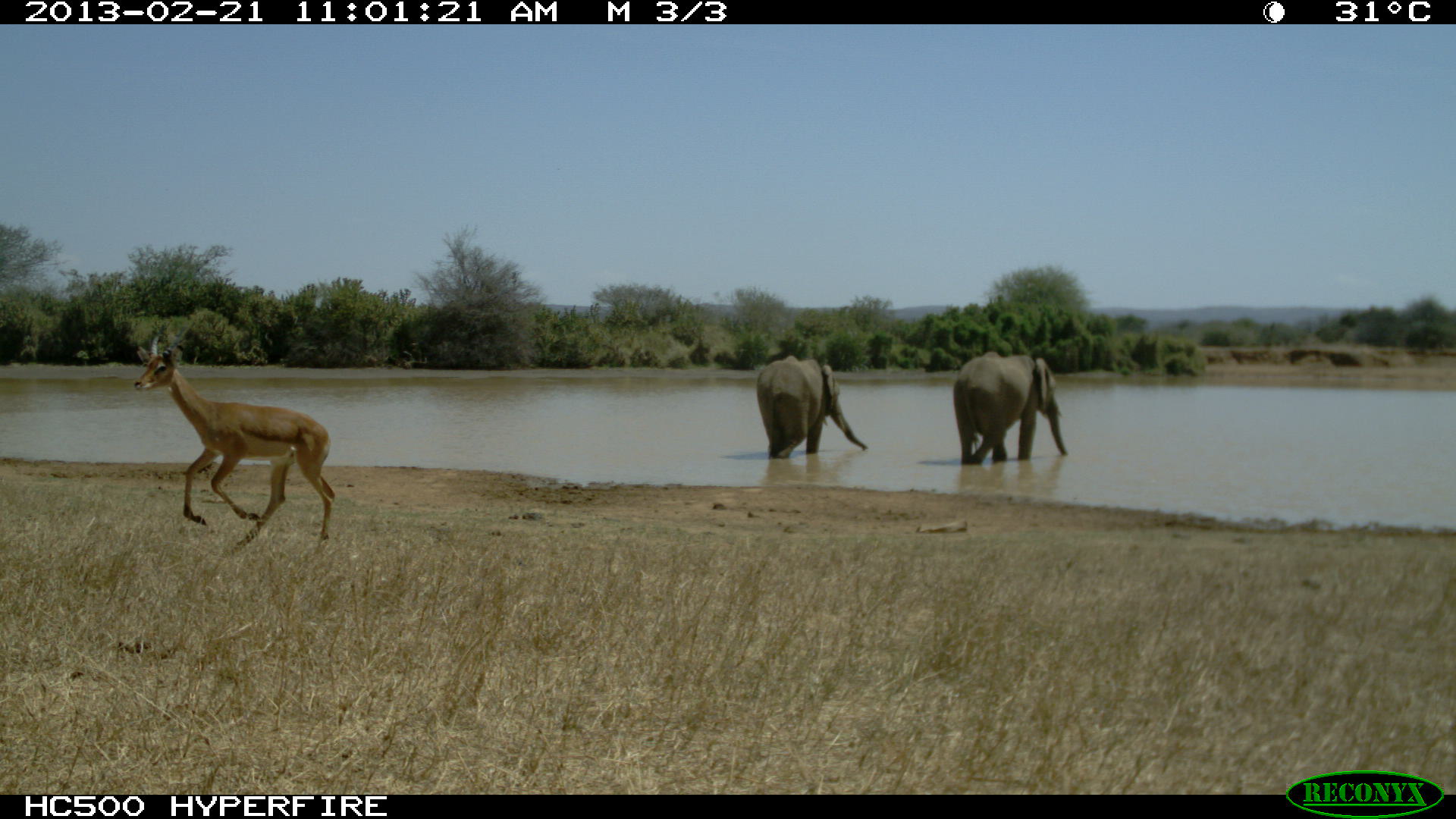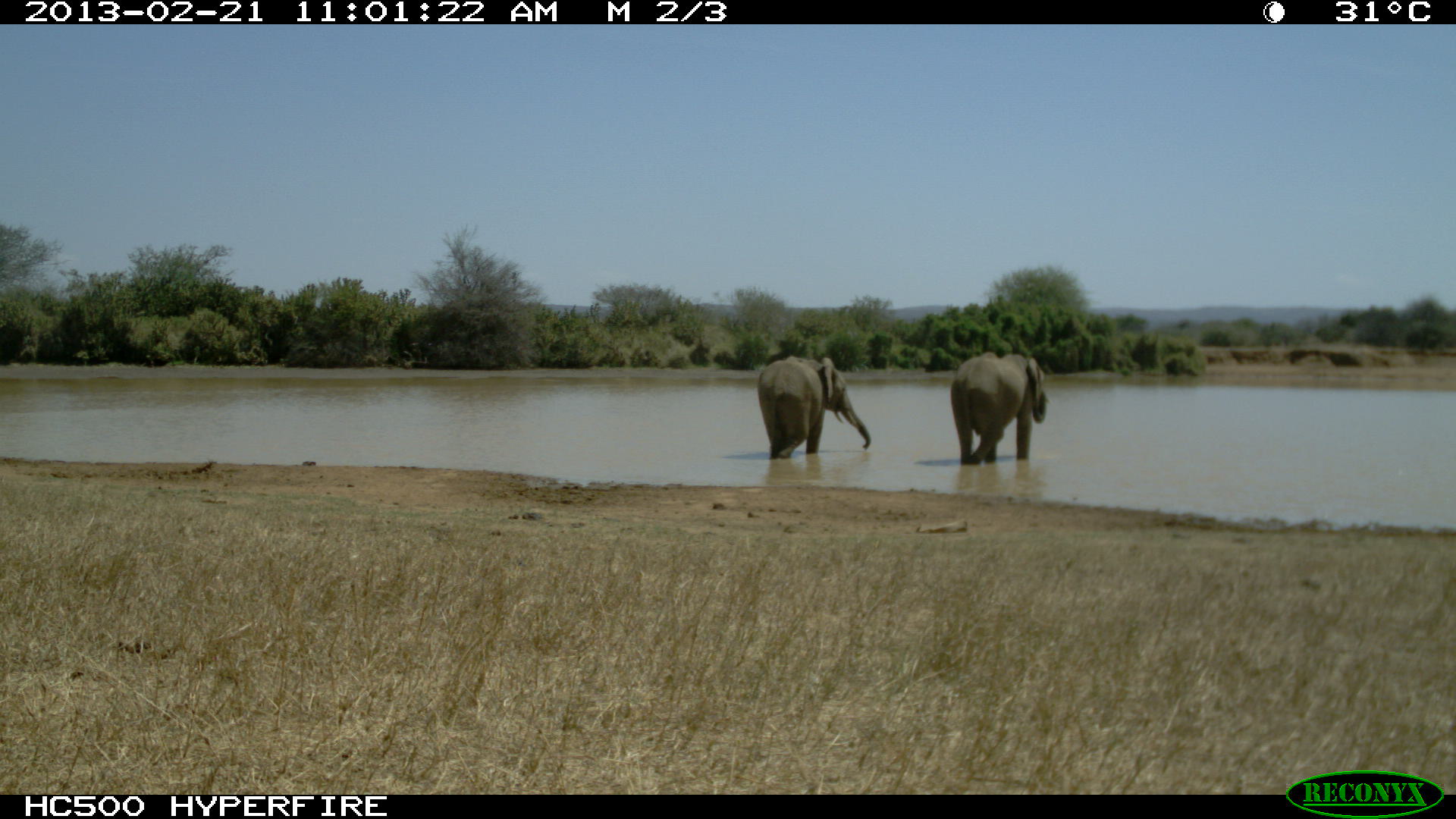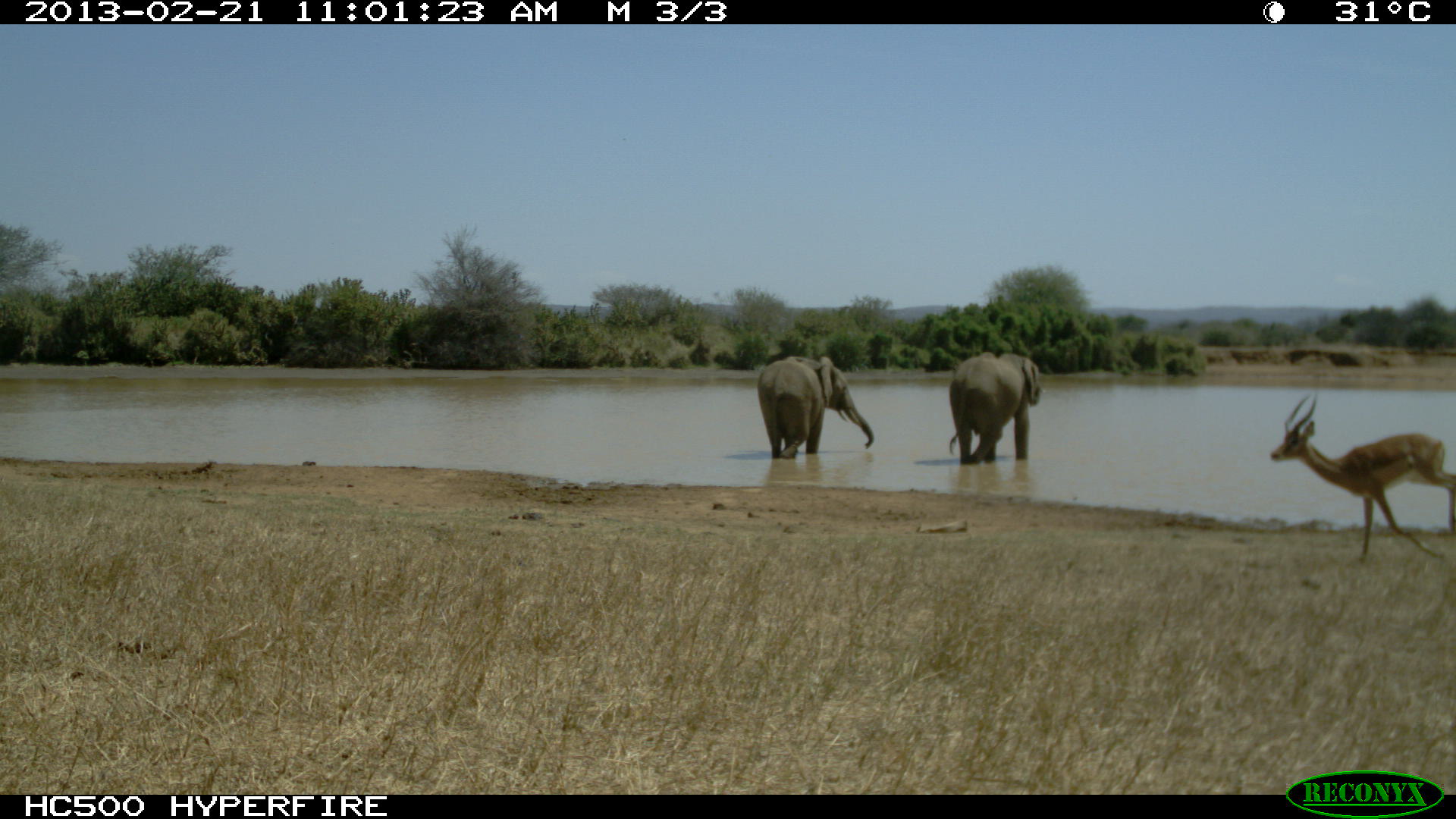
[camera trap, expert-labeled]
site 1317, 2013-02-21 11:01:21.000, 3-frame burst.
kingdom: Animalia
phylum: Chordata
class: Mammalia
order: Artiodactyla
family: Bovidae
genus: Aepyceros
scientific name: Aepyceros melampus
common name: impala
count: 1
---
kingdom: Animalia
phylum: Chordata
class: Mammalia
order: Proboscidea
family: Elephantidae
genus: Loxodonta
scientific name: Loxodonta africana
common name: african bush elephant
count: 2